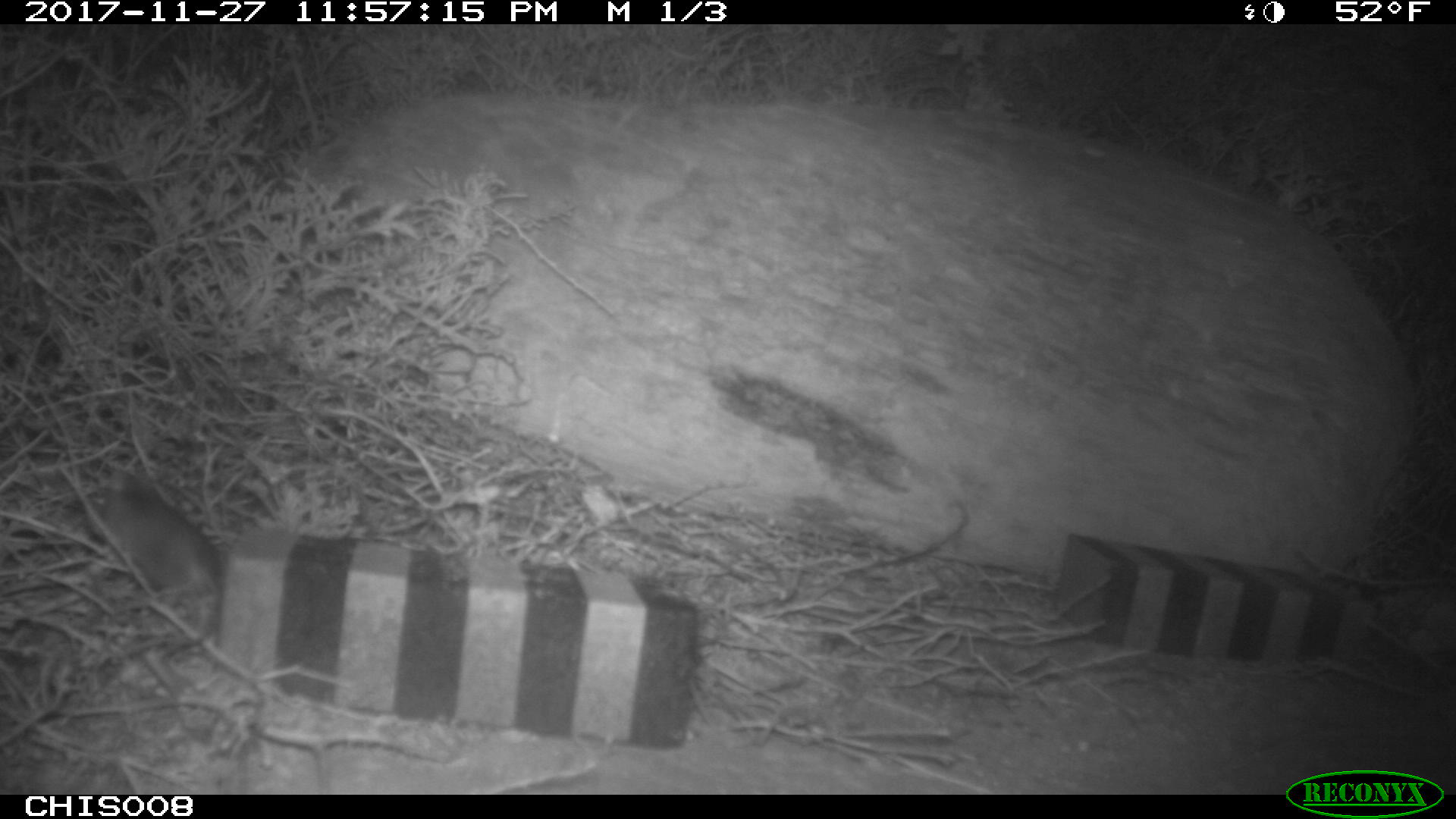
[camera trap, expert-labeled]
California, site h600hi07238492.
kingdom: Animalia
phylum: Chordata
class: Mammalia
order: Rodentia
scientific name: Rodentia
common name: rodent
Rodent (Rodentia).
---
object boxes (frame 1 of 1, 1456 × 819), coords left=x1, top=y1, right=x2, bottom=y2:
rodent: left=86, top=477, right=224, bottom=660